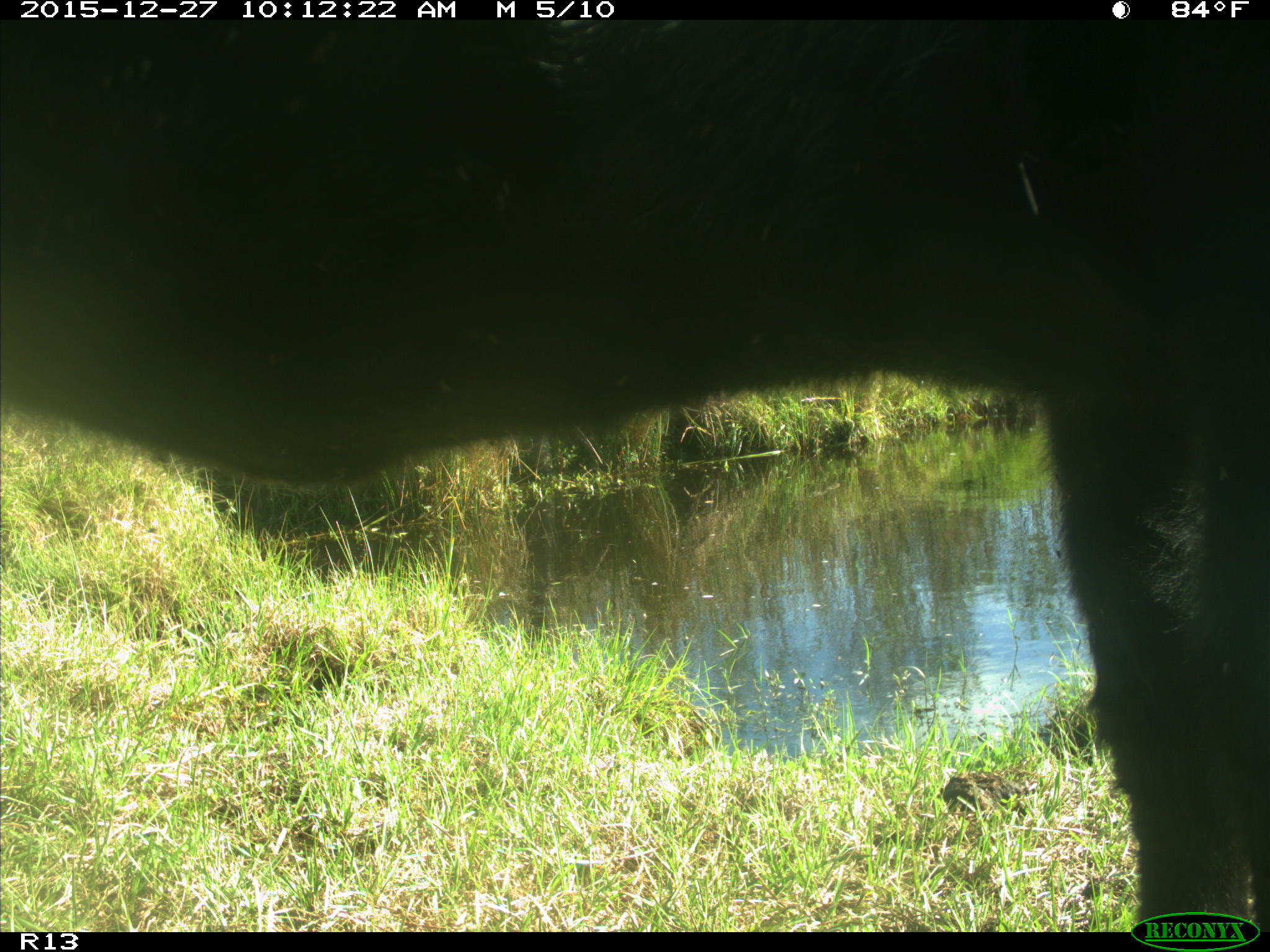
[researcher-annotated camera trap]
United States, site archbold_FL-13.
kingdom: Animalia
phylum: Chordata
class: Mammalia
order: Artiodactyla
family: Bovidae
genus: Bos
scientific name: Bos taurus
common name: domestic cow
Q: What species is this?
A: Bos taurus (domestic cow).